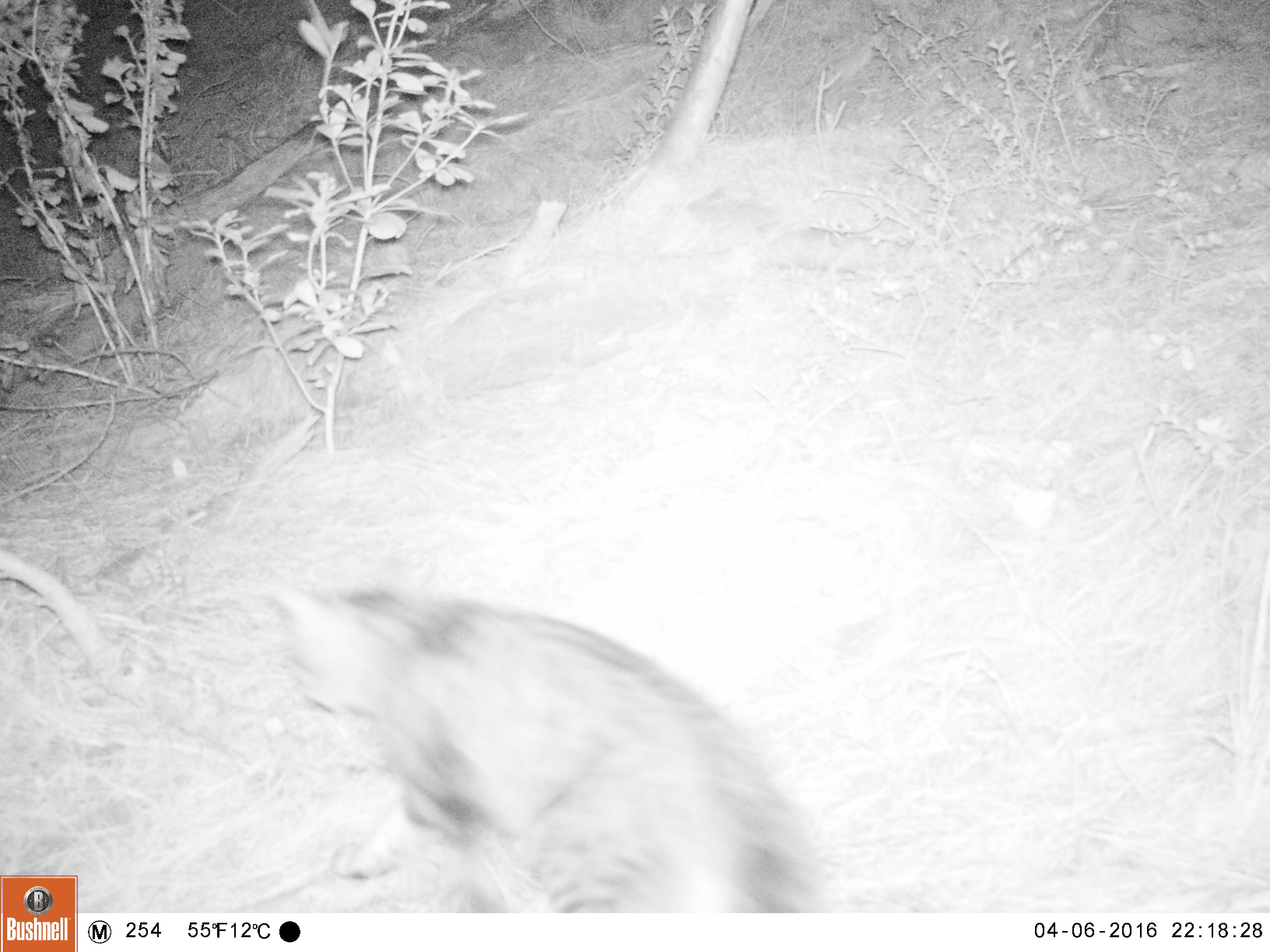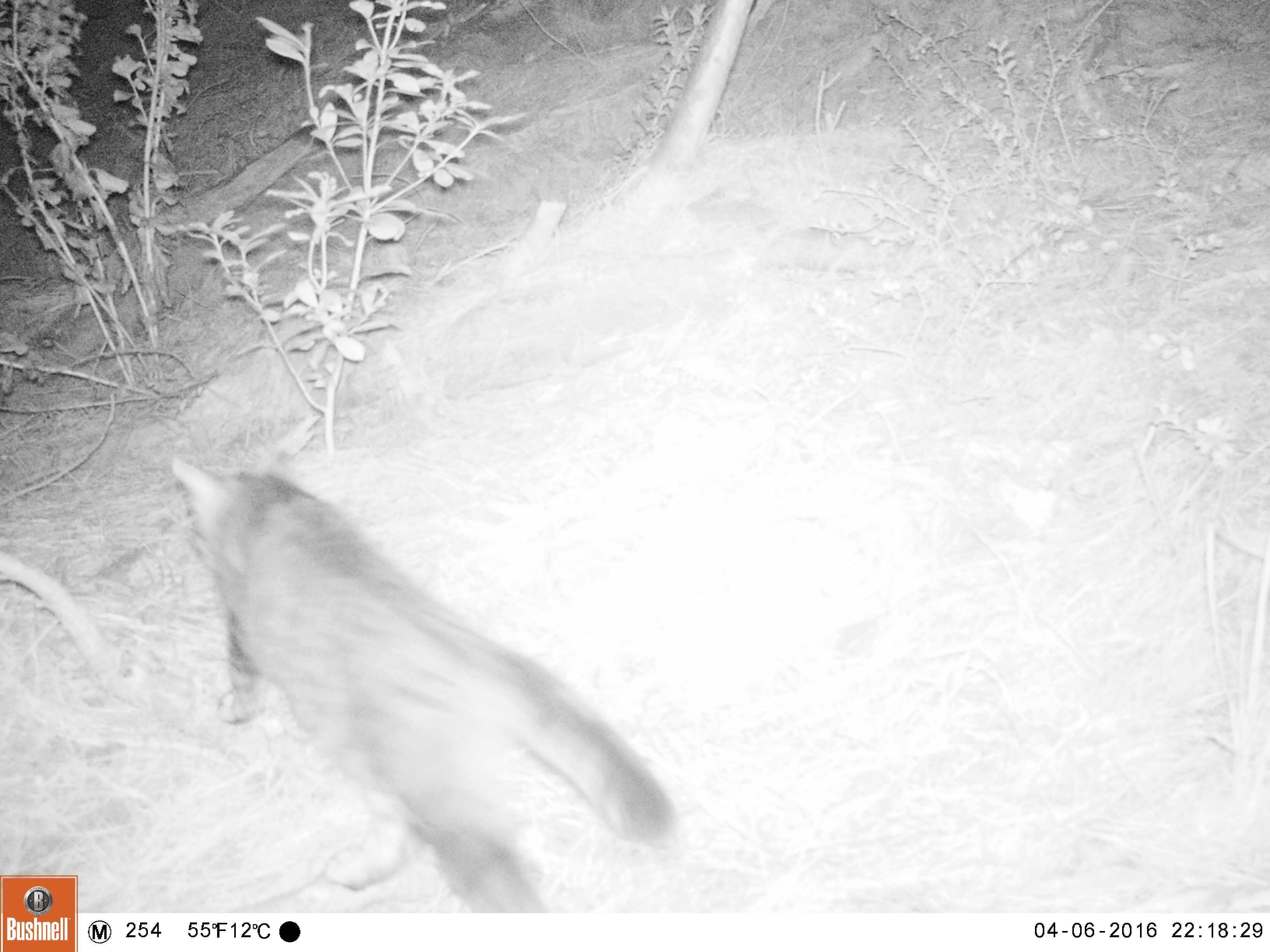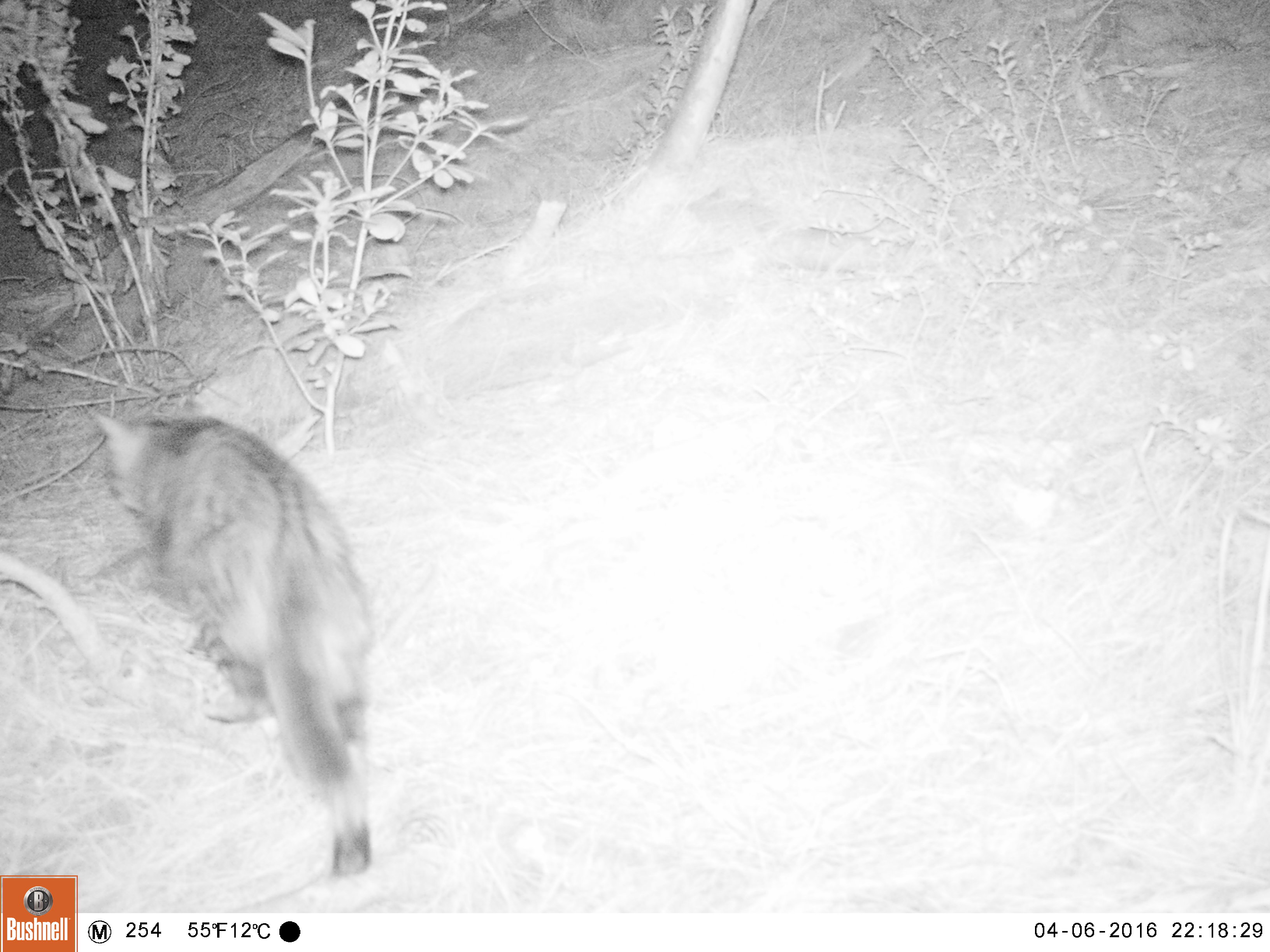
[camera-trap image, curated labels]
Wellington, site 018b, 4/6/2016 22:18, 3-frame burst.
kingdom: Animalia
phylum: Chordata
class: Mammalia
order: Carnivora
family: Felidae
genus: Felis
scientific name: Felis catus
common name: cat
Cat (Felis catus).